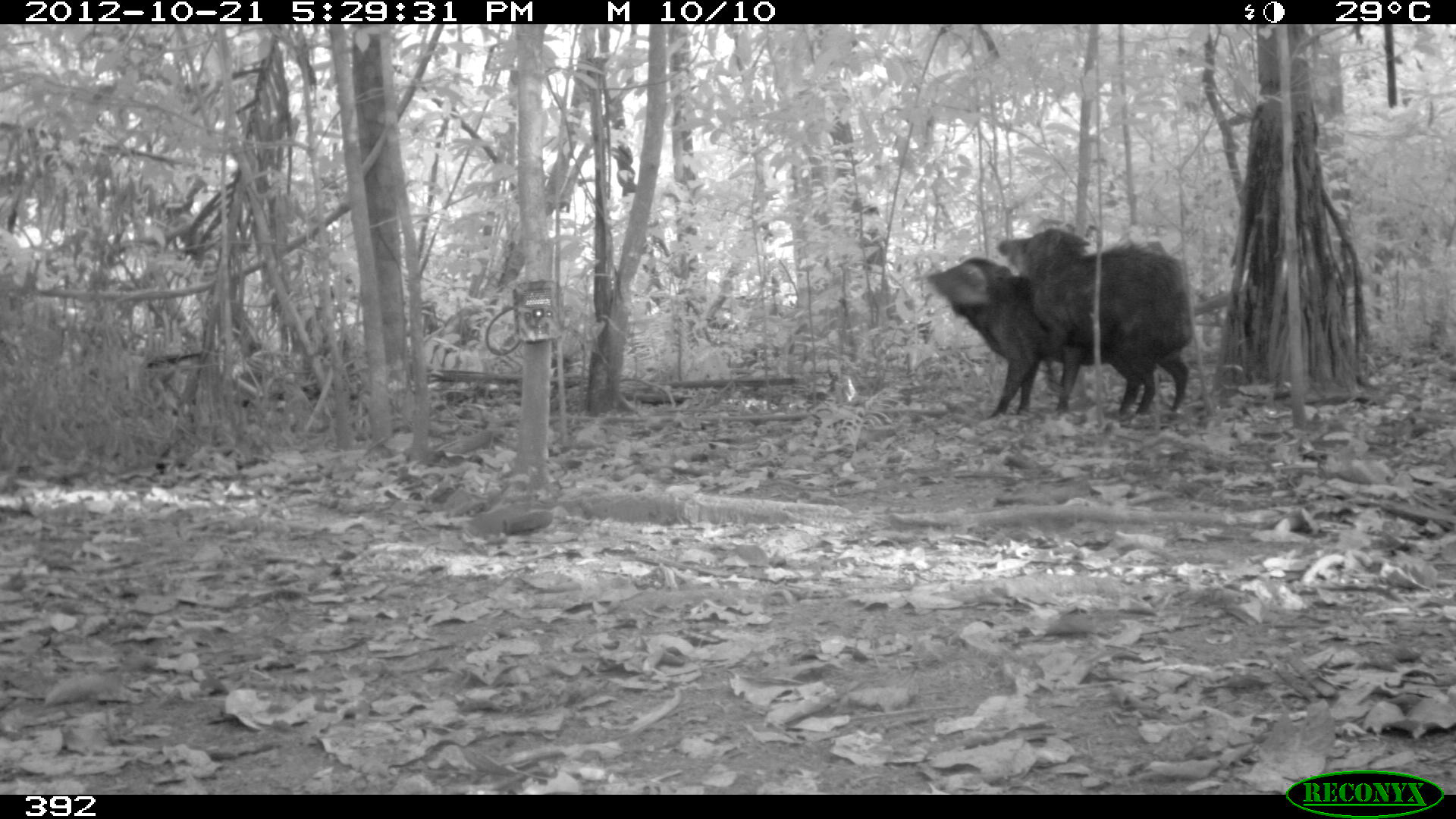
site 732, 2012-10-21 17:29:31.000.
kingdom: Animalia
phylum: Chordata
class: Mammalia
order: Artiodactyla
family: Tayassuidae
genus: Tayassu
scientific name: Tayassu pecari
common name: white-lipped peccary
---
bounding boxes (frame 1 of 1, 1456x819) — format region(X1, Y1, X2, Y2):
tayassu pecari: region(993, 226, 1198, 422); region(921, 255, 1110, 421)